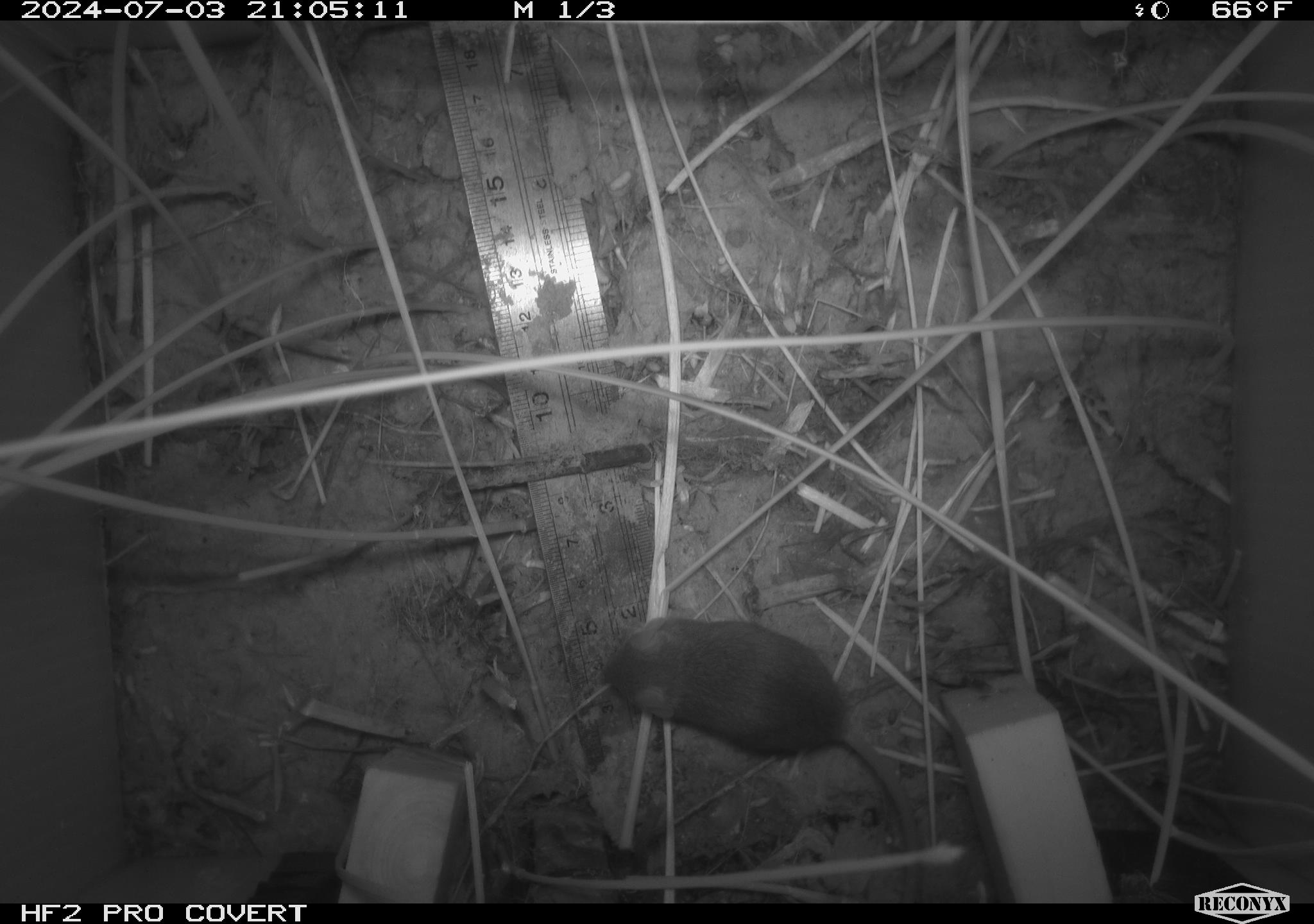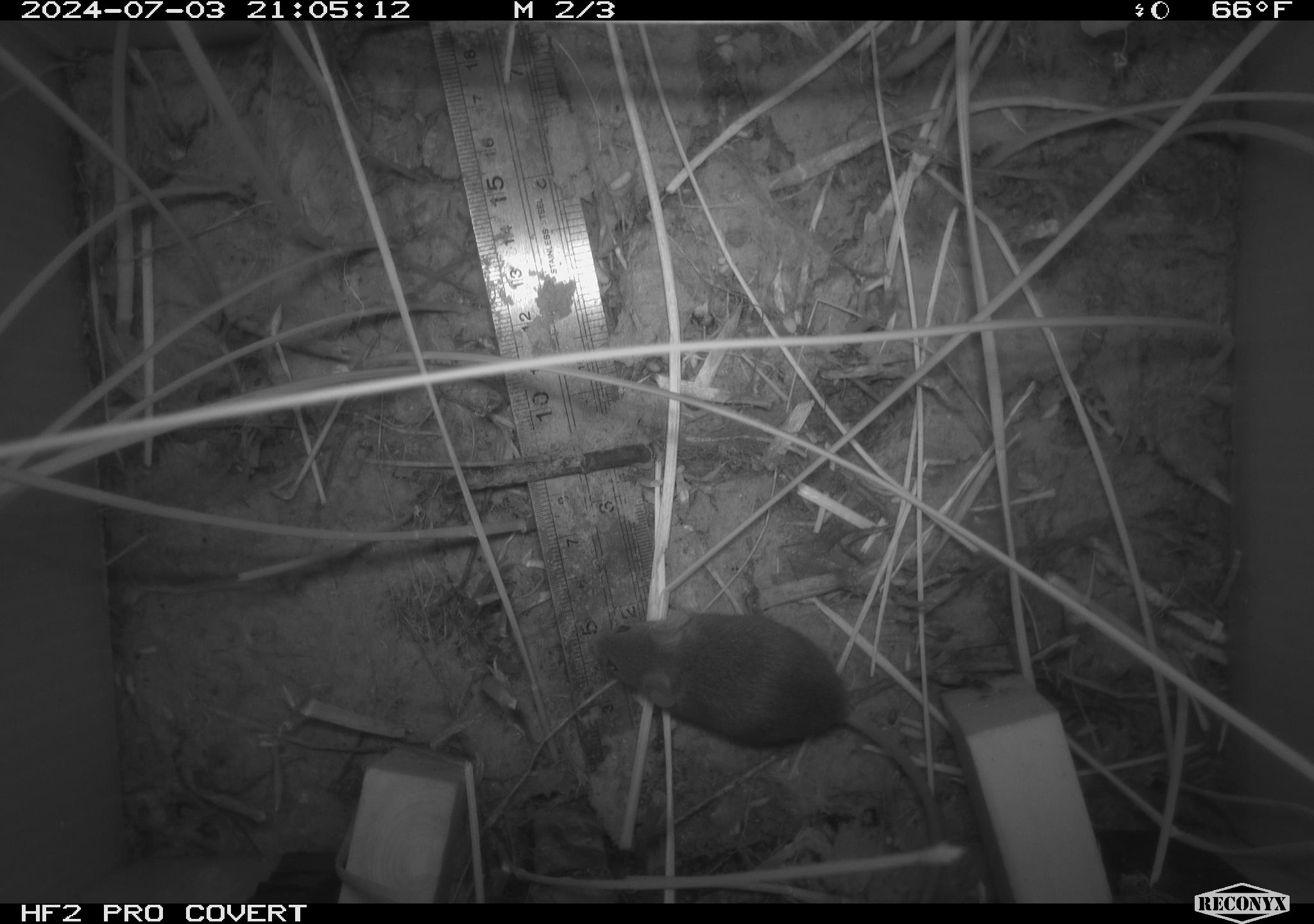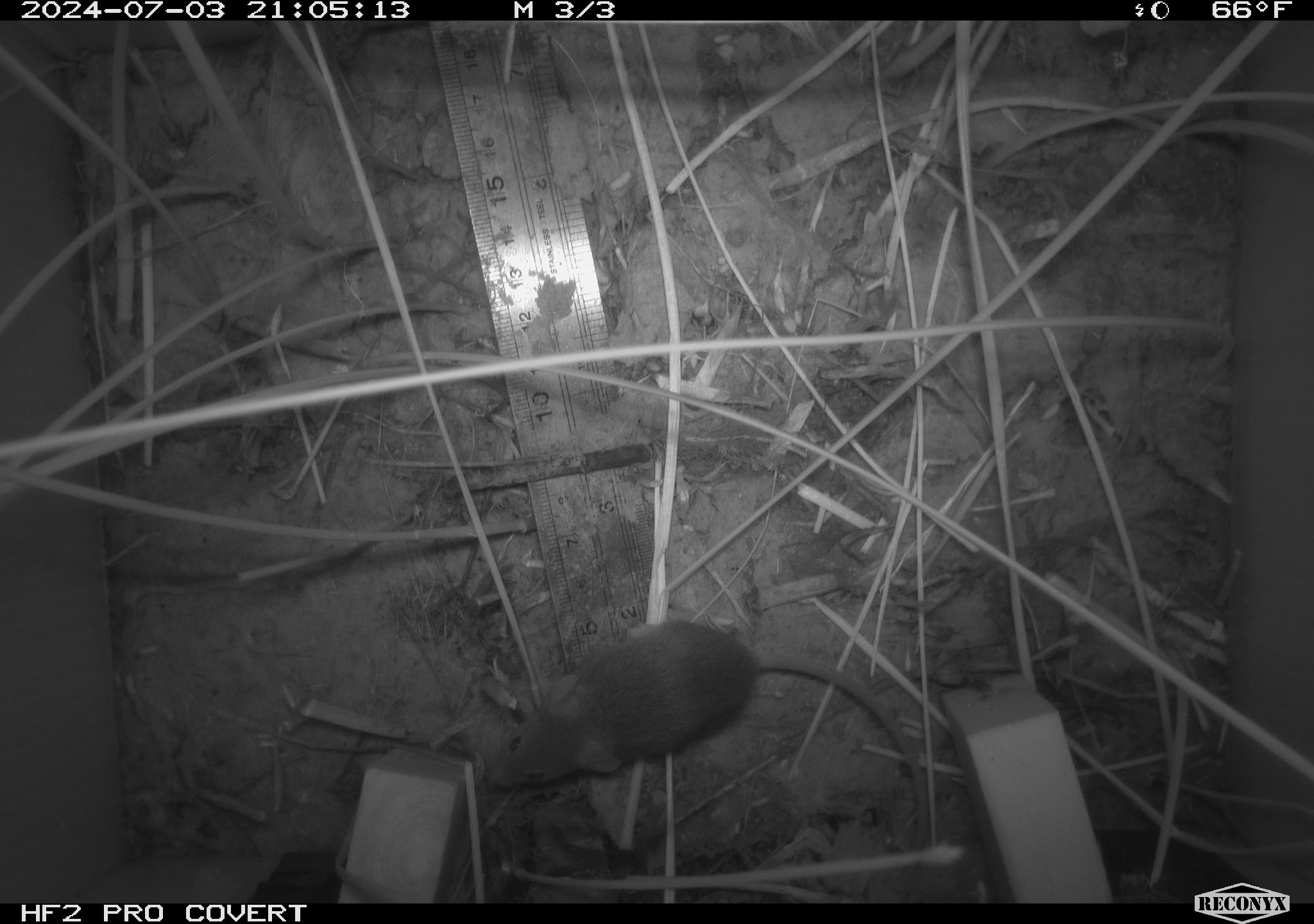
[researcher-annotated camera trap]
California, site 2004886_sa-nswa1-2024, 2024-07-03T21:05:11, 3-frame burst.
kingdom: Animalia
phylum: Chordata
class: Mammalia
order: Rodentia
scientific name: Rodentia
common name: rodent